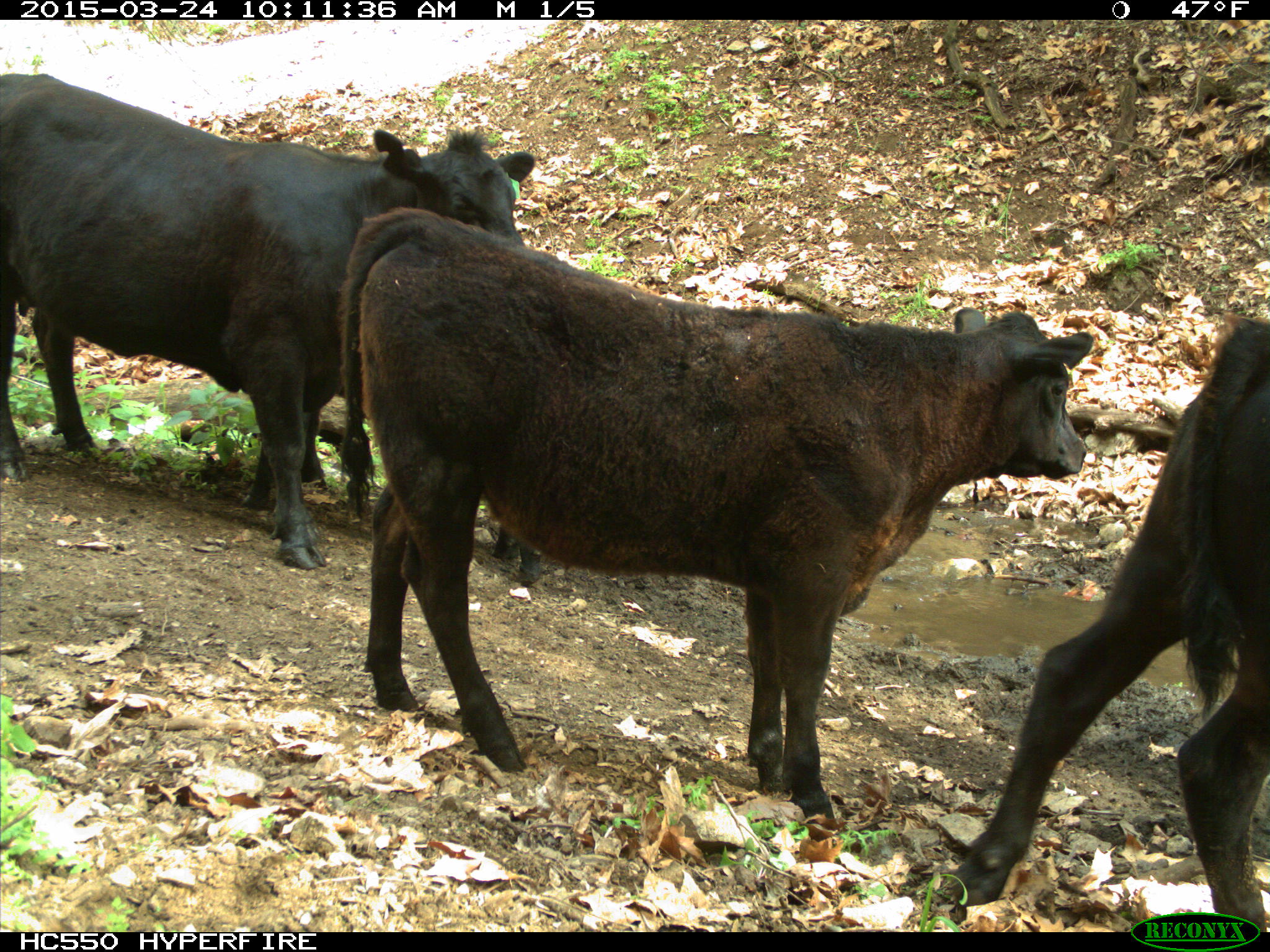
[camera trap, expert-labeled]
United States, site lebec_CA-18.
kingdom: Animalia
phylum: Chordata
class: Mammalia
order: Artiodactyla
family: Bovidae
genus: Bos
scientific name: Bos taurus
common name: domestic cow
Bos taurus (domestic cow).